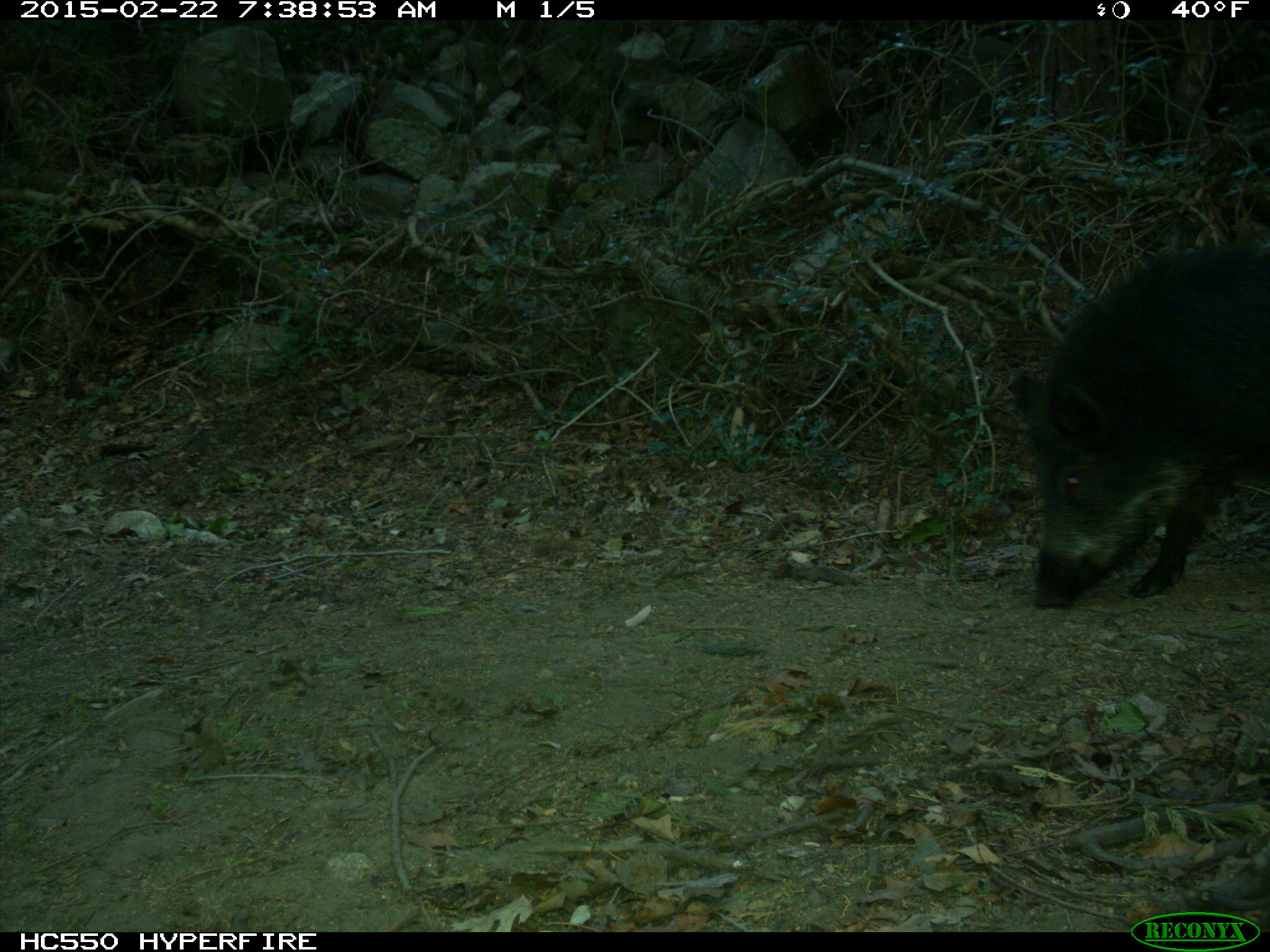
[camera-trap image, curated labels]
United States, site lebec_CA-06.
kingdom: Animalia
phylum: Chordata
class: Mammalia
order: Artiodactyla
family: Suidae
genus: Sus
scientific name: Sus scrofa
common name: wild boar